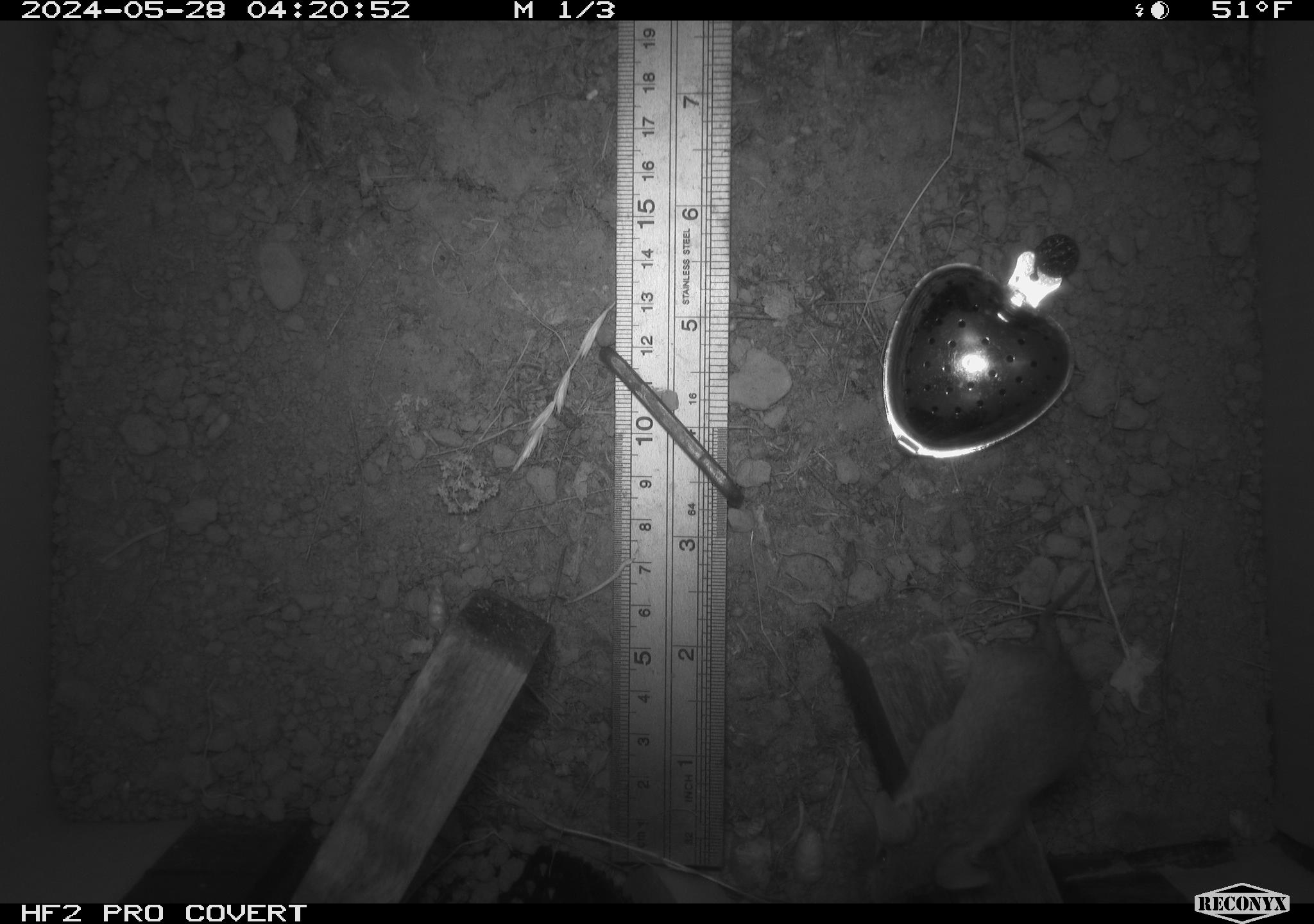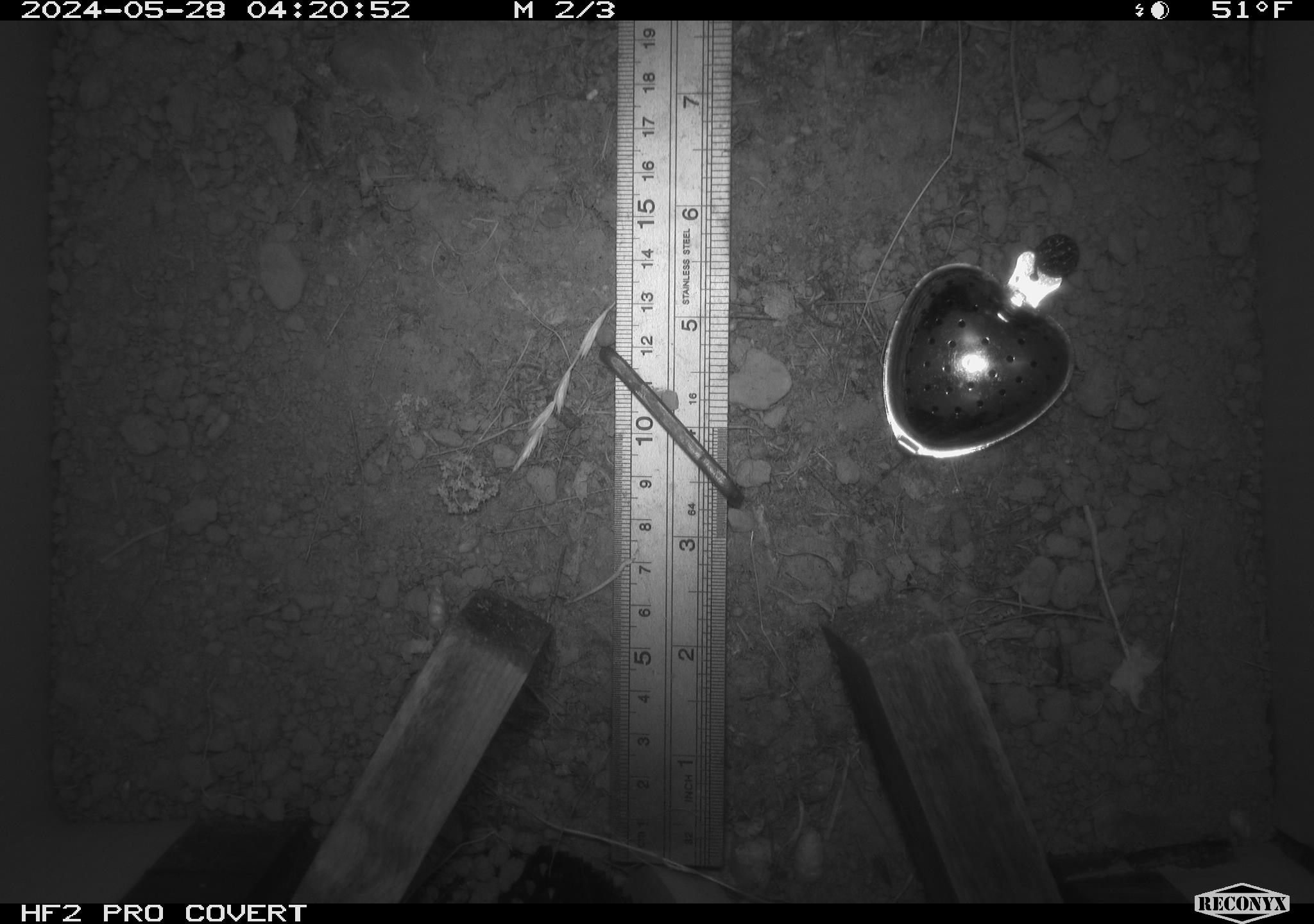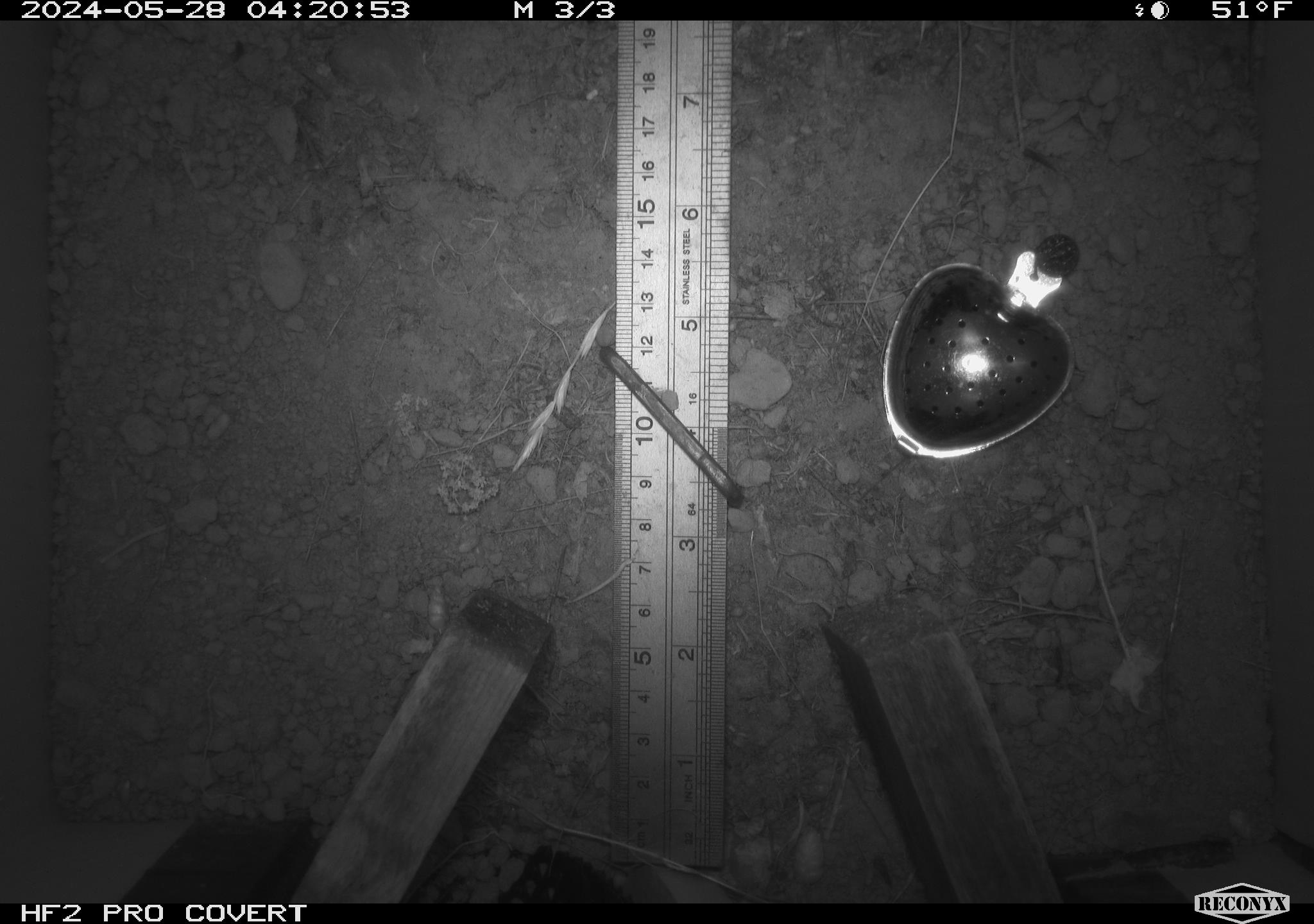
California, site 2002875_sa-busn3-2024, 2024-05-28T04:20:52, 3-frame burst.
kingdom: Animalia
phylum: Chordata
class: Mammalia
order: Rodentia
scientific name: Rodentia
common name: mouse species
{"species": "mouse species (Rodentia)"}